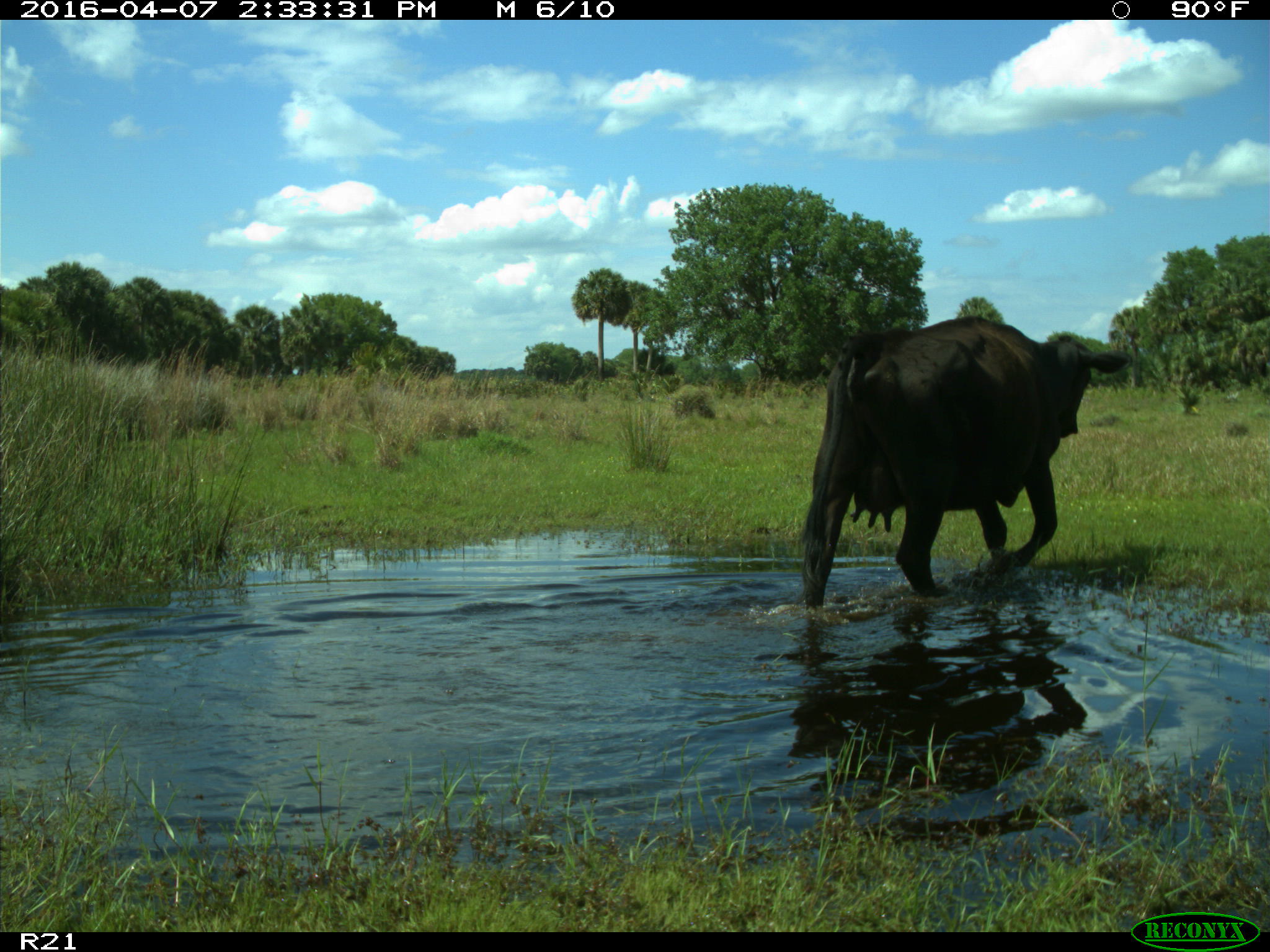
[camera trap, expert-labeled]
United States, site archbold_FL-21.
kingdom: Animalia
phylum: Chordata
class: Mammalia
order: Artiodactyla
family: Bovidae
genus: Bos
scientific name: Bos taurus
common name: domestic cow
Bos taurus (domestic cow).